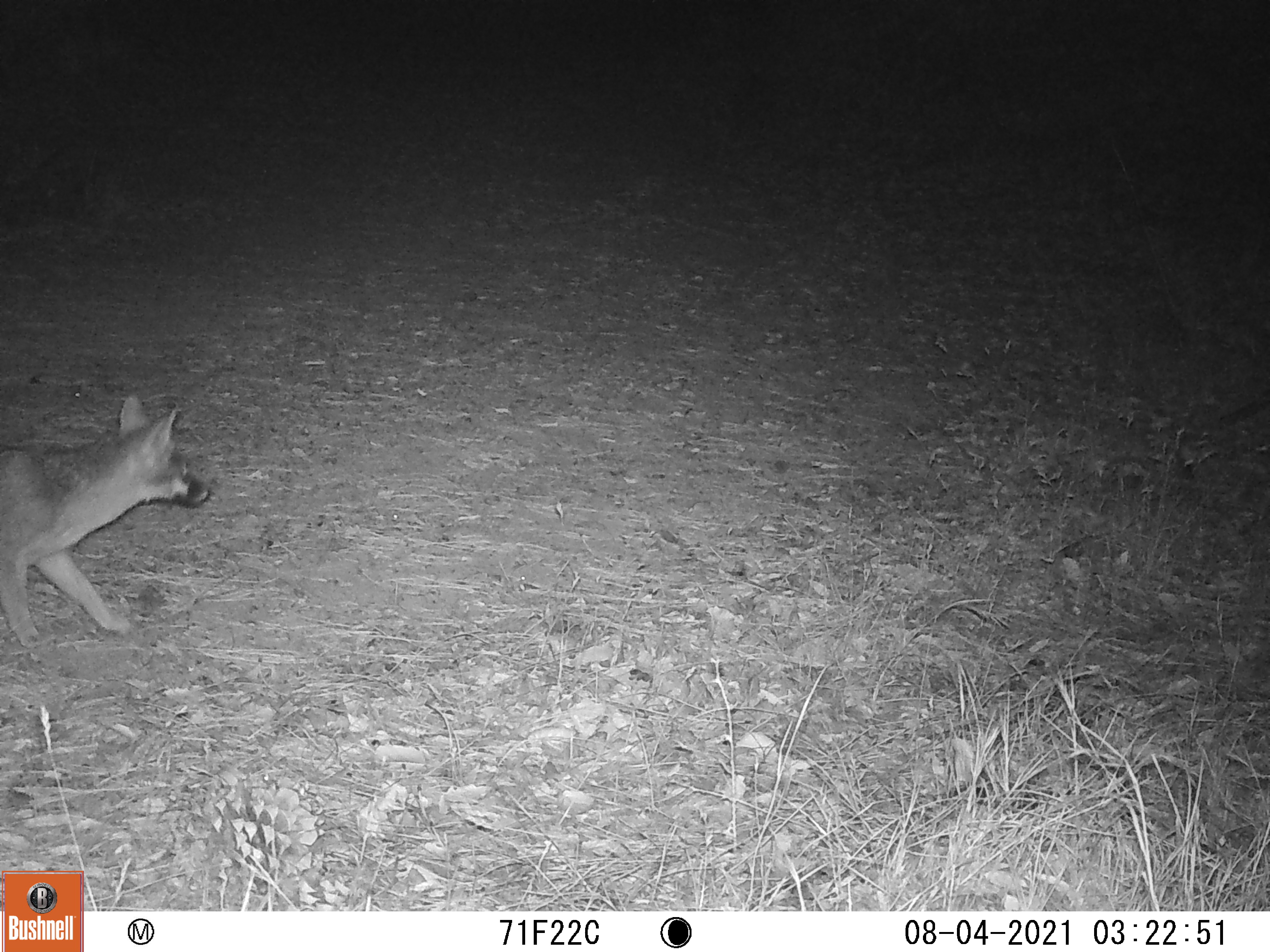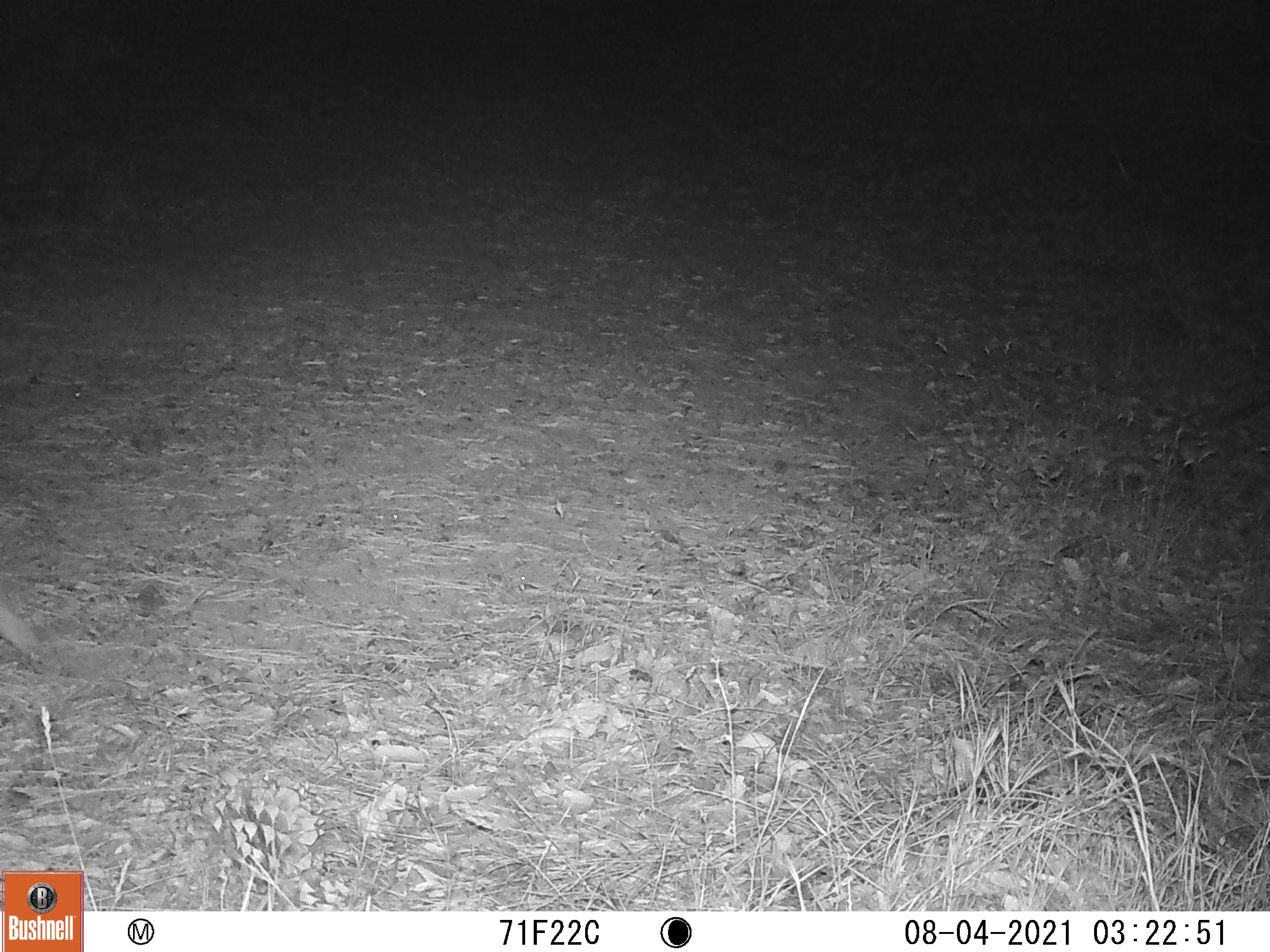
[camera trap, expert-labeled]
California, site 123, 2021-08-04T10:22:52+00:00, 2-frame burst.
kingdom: Animalia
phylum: Chordata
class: Mammalia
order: Carnivora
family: Canidae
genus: Urocyon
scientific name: Urocyon cinereoargenteus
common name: gray fox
Gray fox (Urocyon cinereoargenteus).